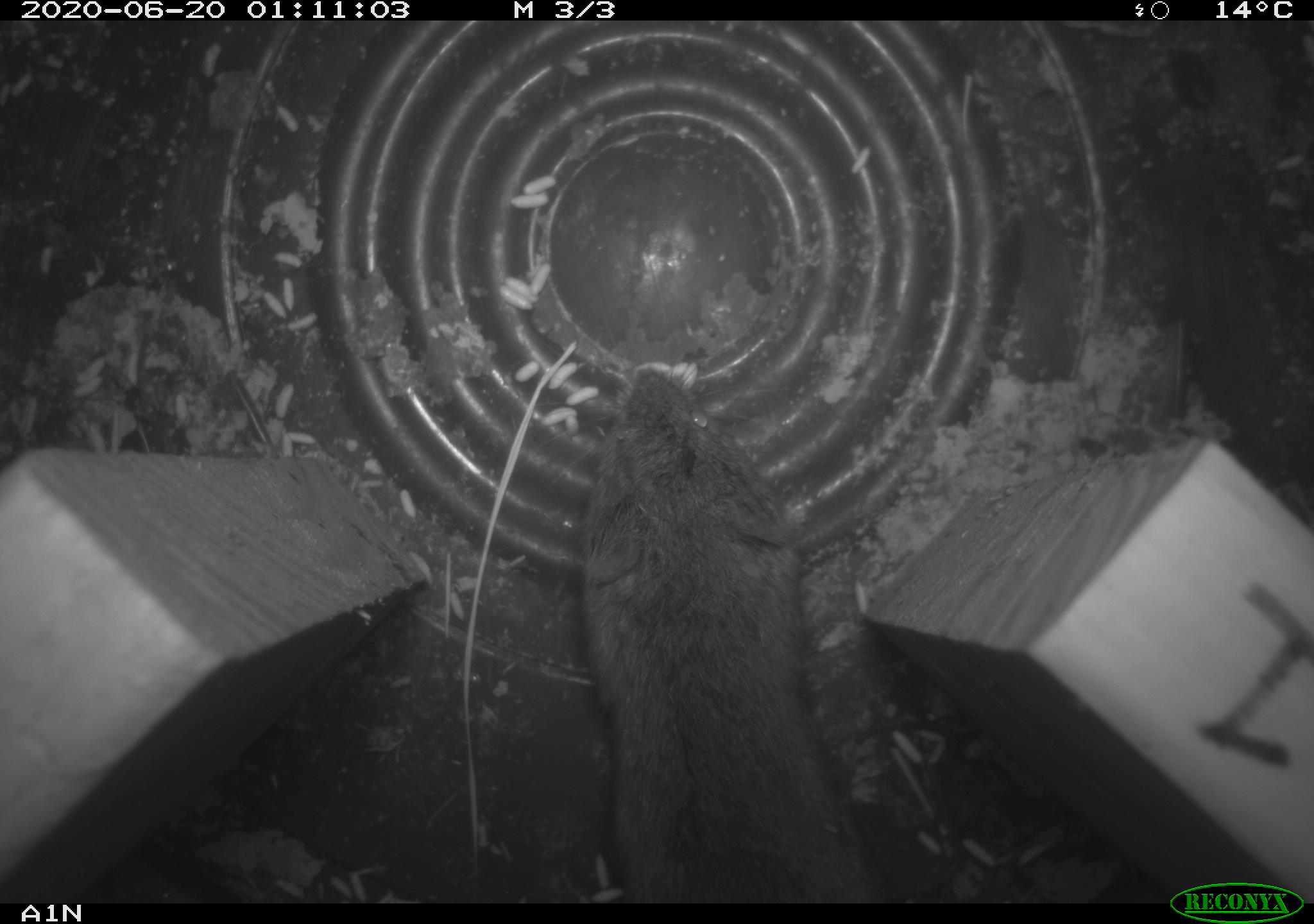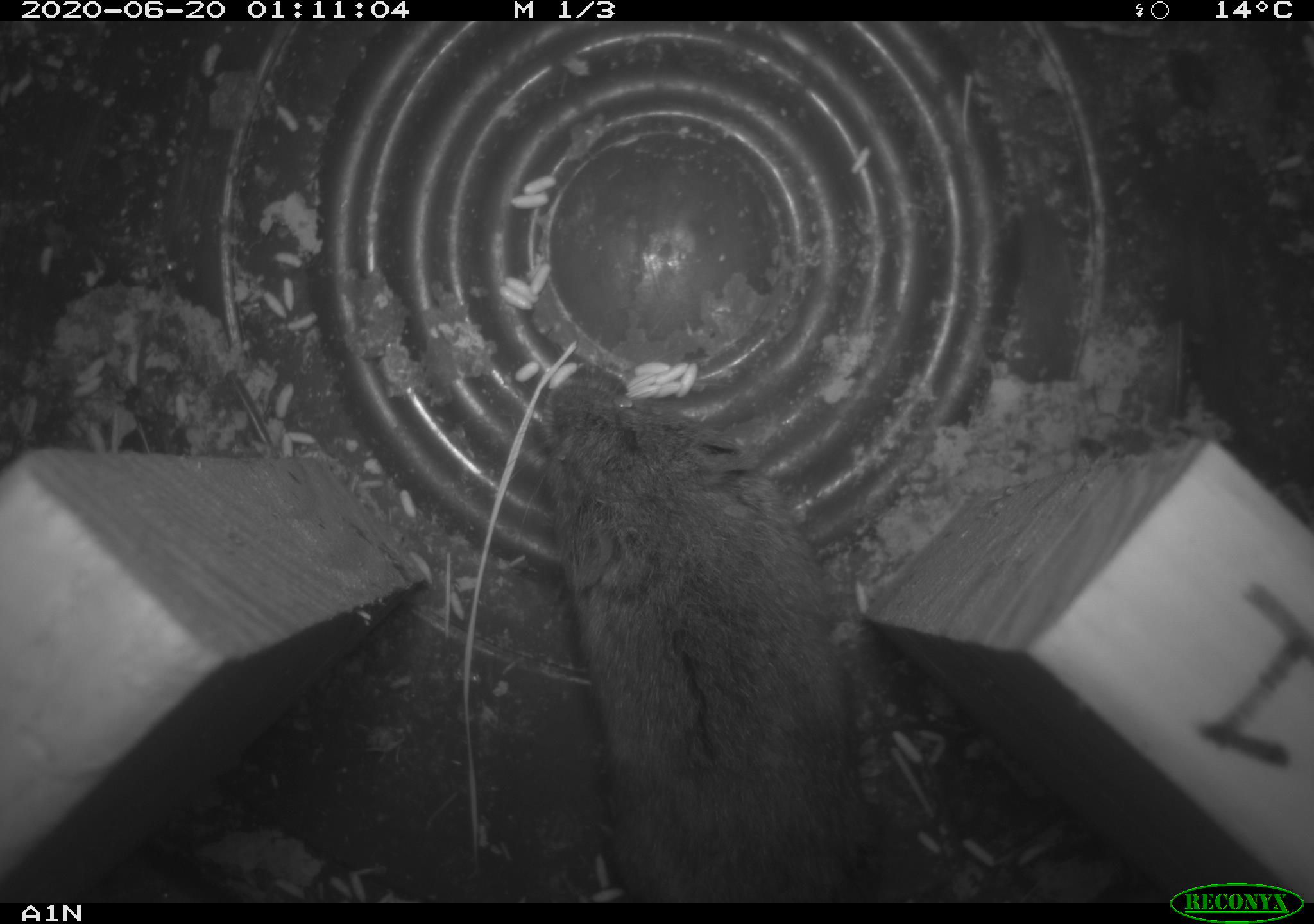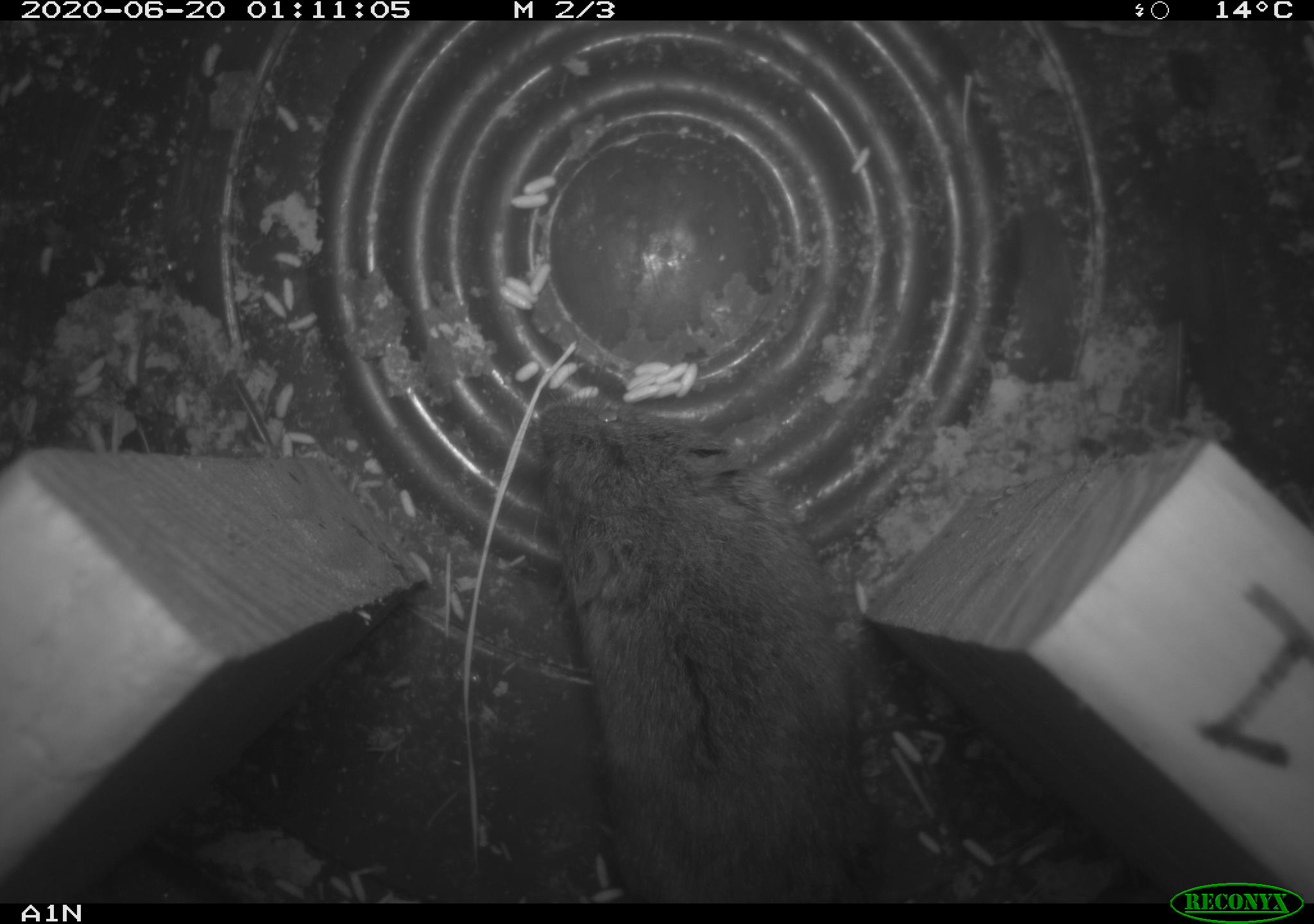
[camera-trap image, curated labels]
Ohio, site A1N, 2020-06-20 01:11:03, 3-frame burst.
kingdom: Animalia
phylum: Chordata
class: Mammalia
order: Rodentia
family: Cricetidae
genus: Microtus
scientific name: Microtus pennsylvanicus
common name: meadow vole